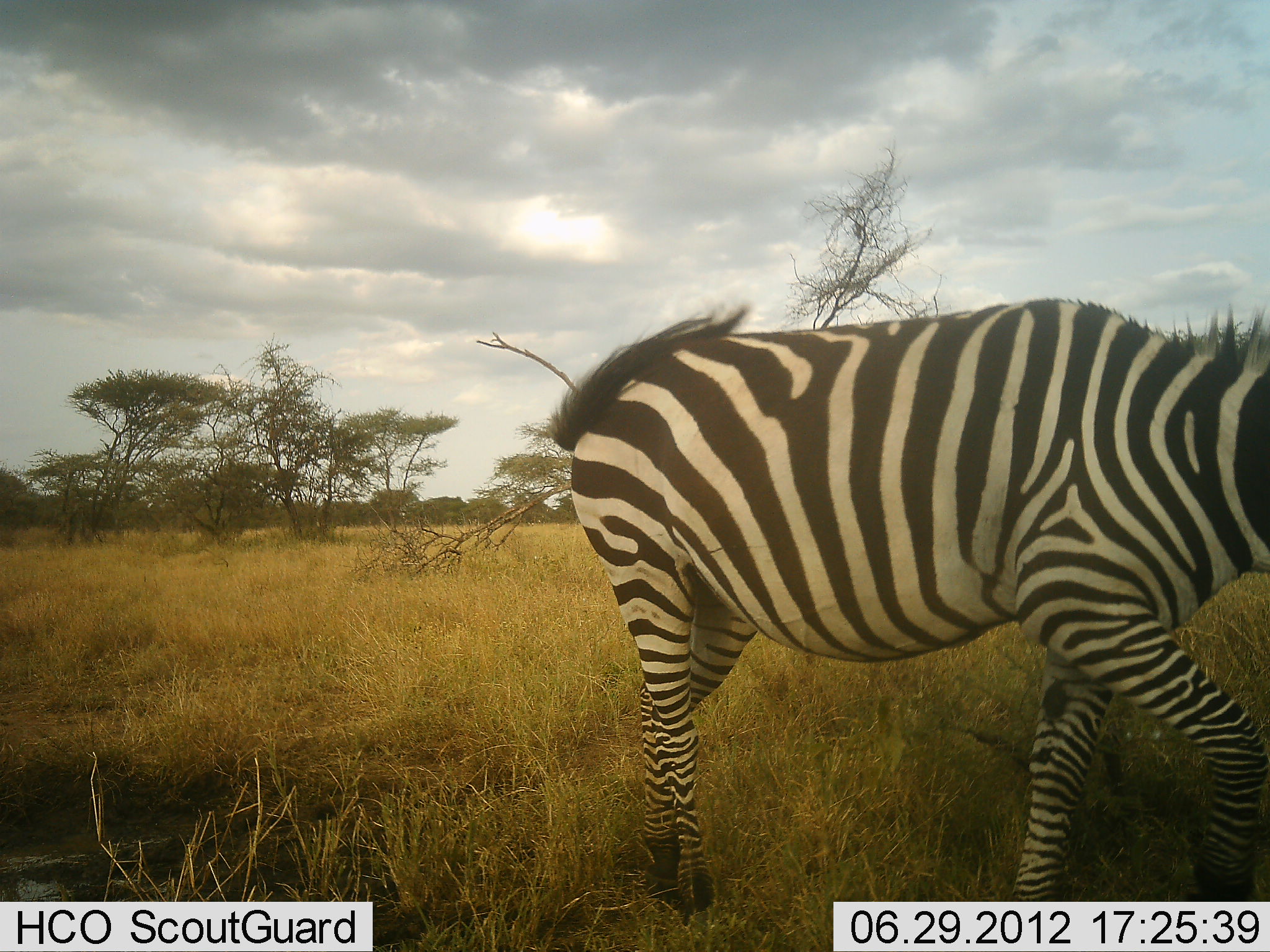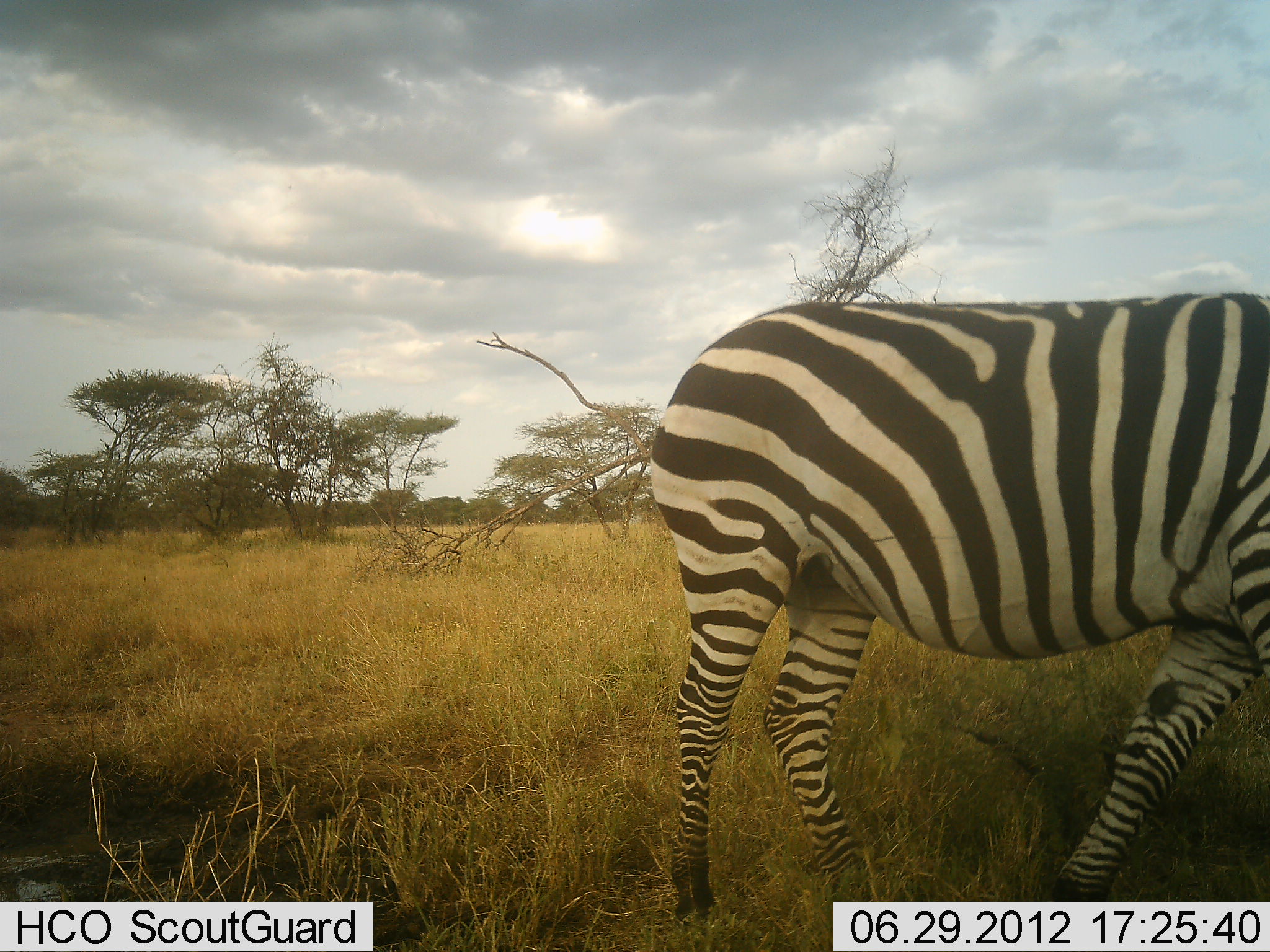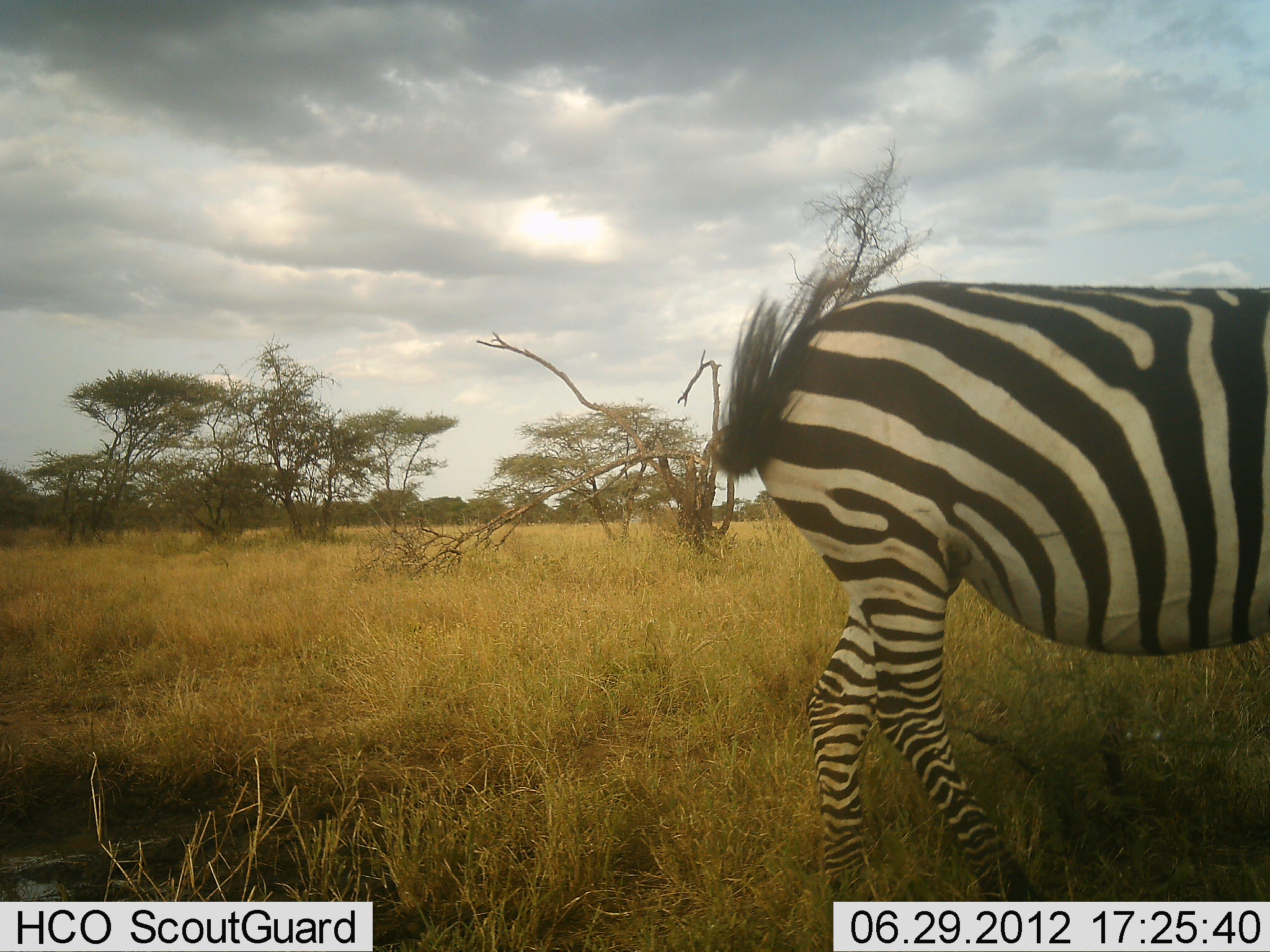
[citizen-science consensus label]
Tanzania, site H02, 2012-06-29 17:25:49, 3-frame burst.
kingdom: Animalia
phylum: Chordata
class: Mammalia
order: Perissodactyla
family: Equidae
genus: Equus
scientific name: Equus quagga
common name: plains zebra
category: zebra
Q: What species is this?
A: Zebra (plains zebra) (Equus quagga).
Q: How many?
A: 1.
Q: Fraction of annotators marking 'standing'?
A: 0%.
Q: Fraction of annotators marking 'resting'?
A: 0%.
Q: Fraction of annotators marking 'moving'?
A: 100%.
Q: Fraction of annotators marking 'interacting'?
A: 0%.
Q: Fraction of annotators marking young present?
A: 0%.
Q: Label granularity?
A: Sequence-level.